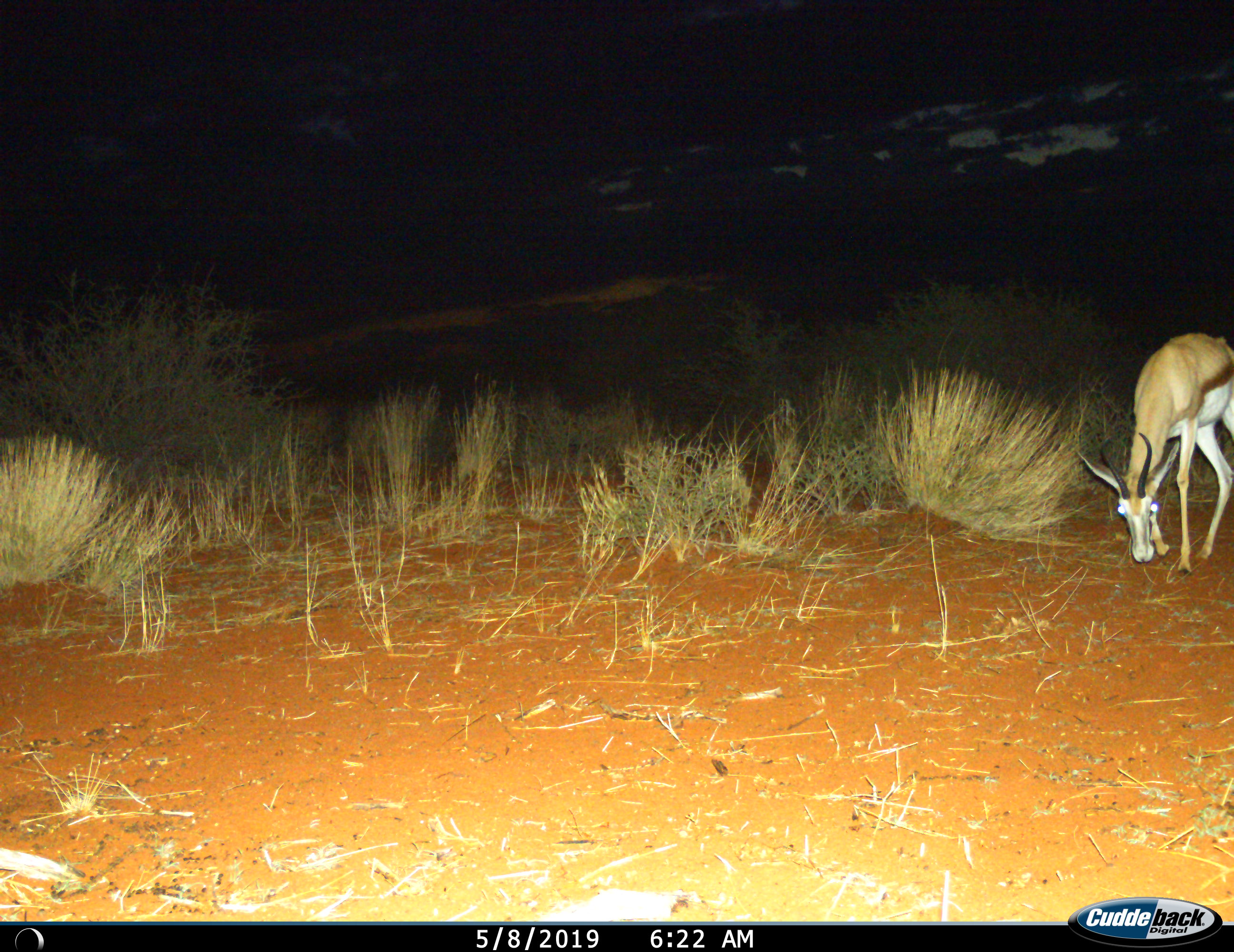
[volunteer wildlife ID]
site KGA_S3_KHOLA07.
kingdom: Animalia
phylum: Chordata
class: Mammalia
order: Artiodactyla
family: Bovidae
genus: Antidorcas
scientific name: Antidorcas marsupialis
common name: springbok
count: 1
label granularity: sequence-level